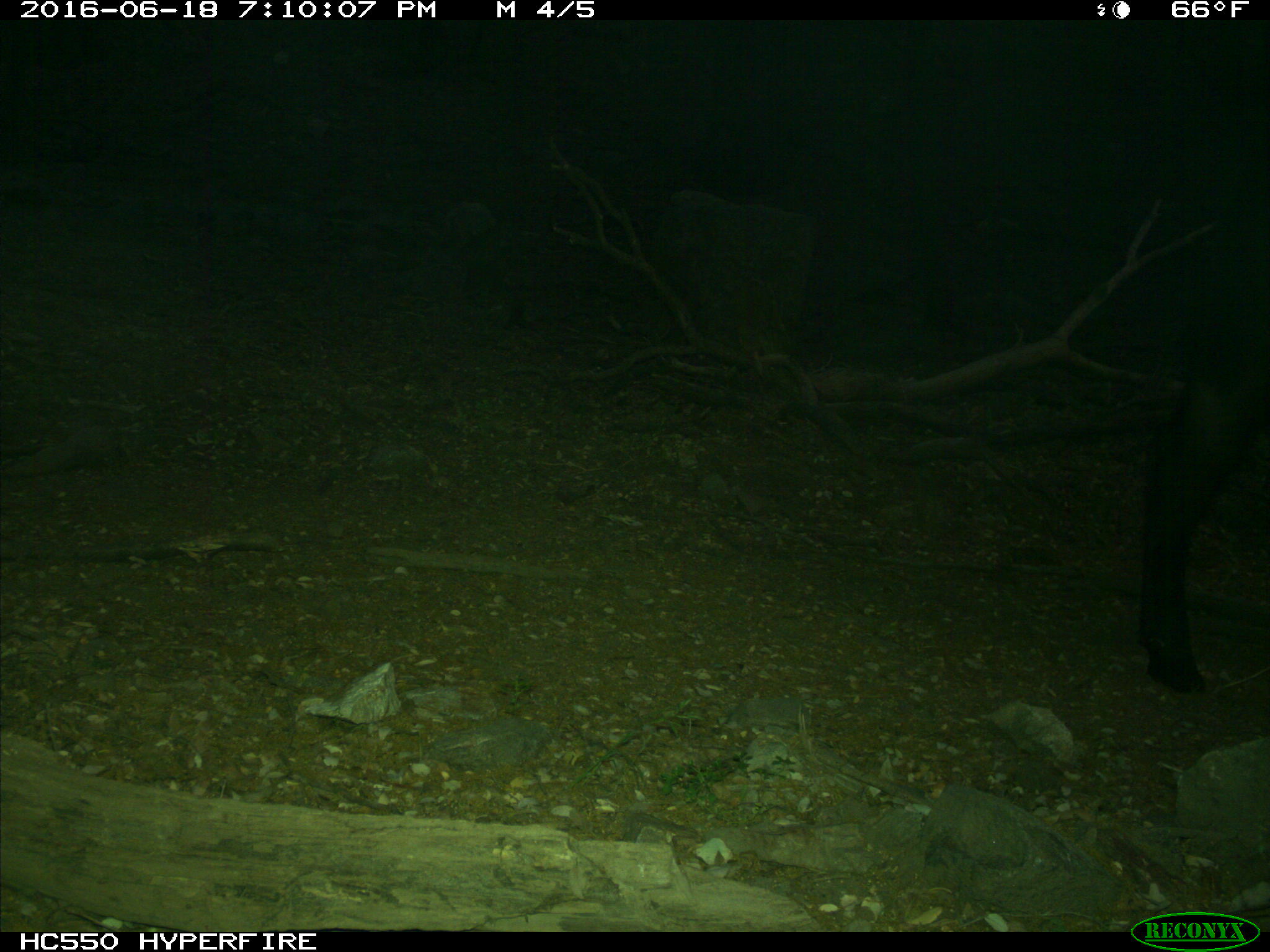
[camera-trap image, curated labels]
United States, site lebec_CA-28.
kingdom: Animalia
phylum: Chordata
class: Mammalia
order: Artiodactyla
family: Bovidae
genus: Bos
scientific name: Bos taurus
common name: domestic cow